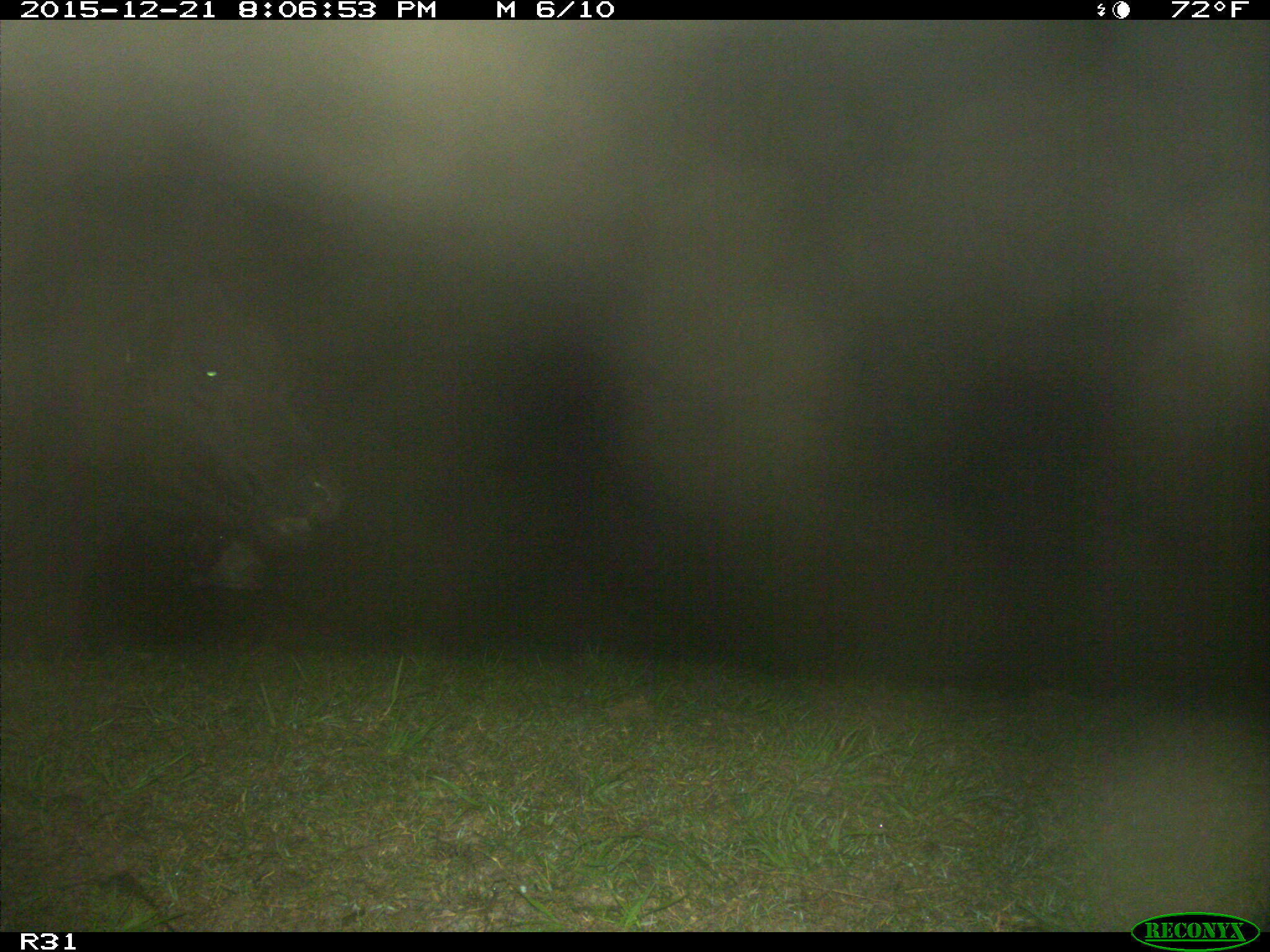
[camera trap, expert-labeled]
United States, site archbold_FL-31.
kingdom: Animalia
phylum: Chordata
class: Mammalia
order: Artiodactyla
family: Bovidae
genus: Bos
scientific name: Bos taurus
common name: domestic cow